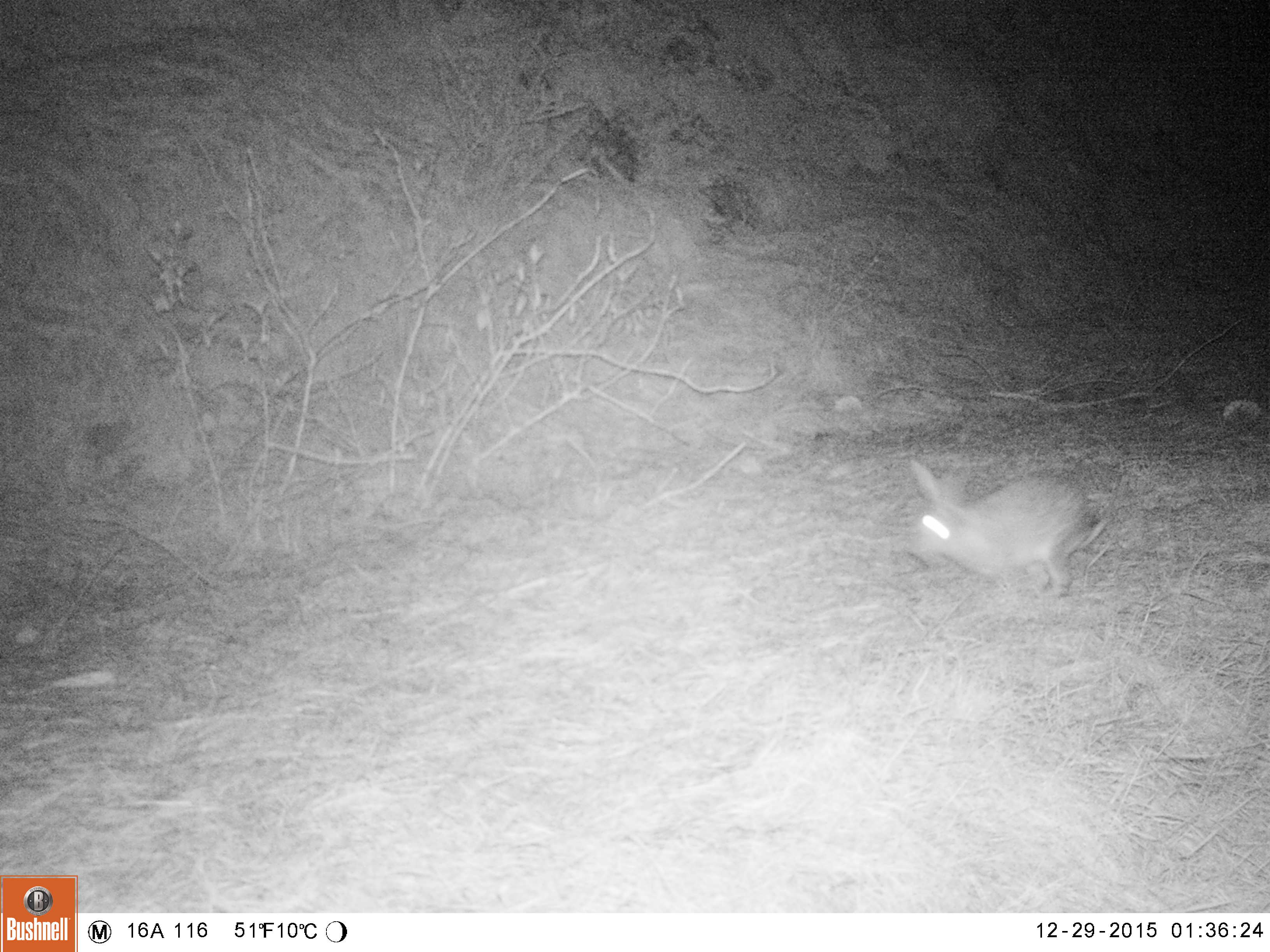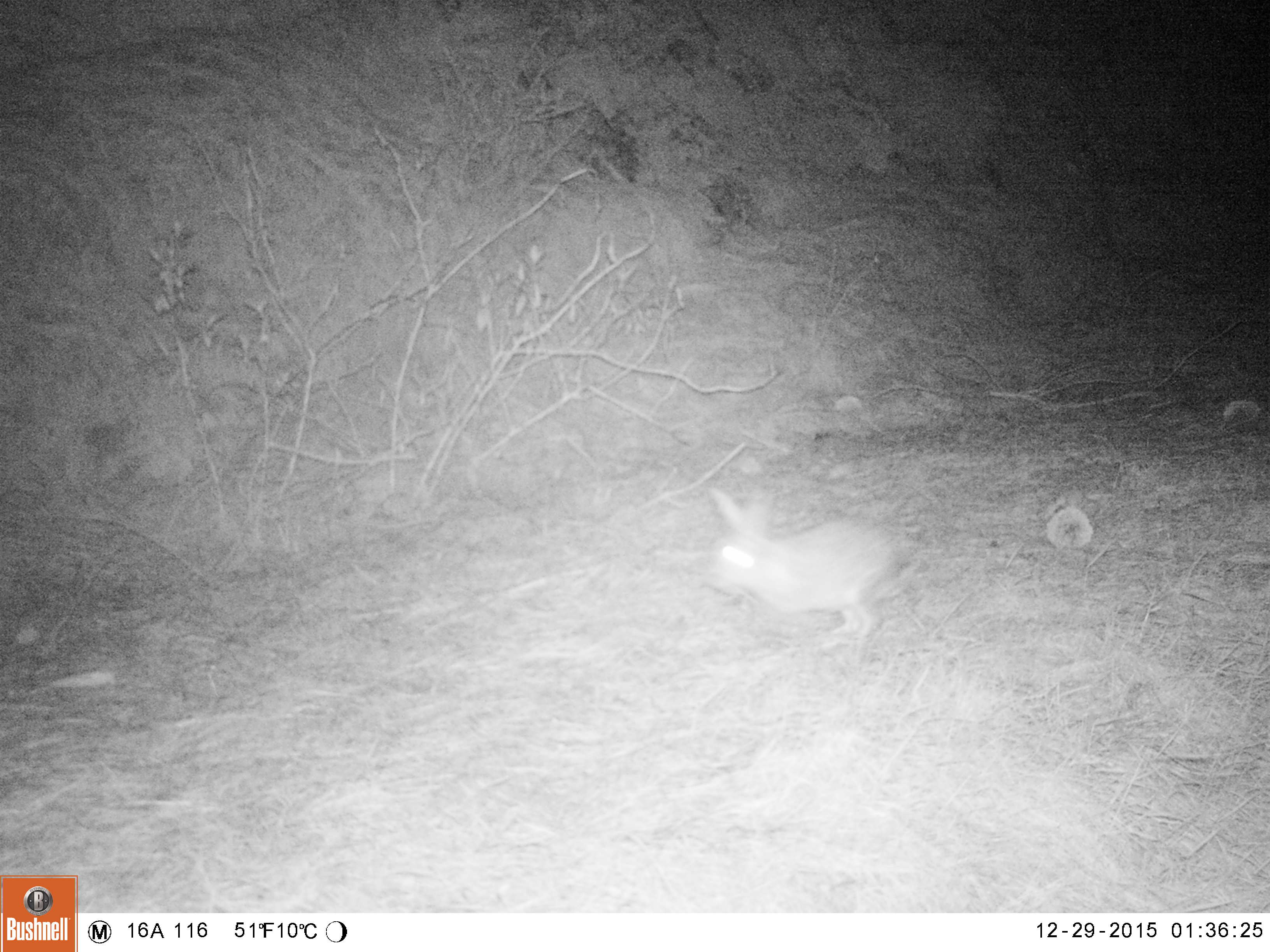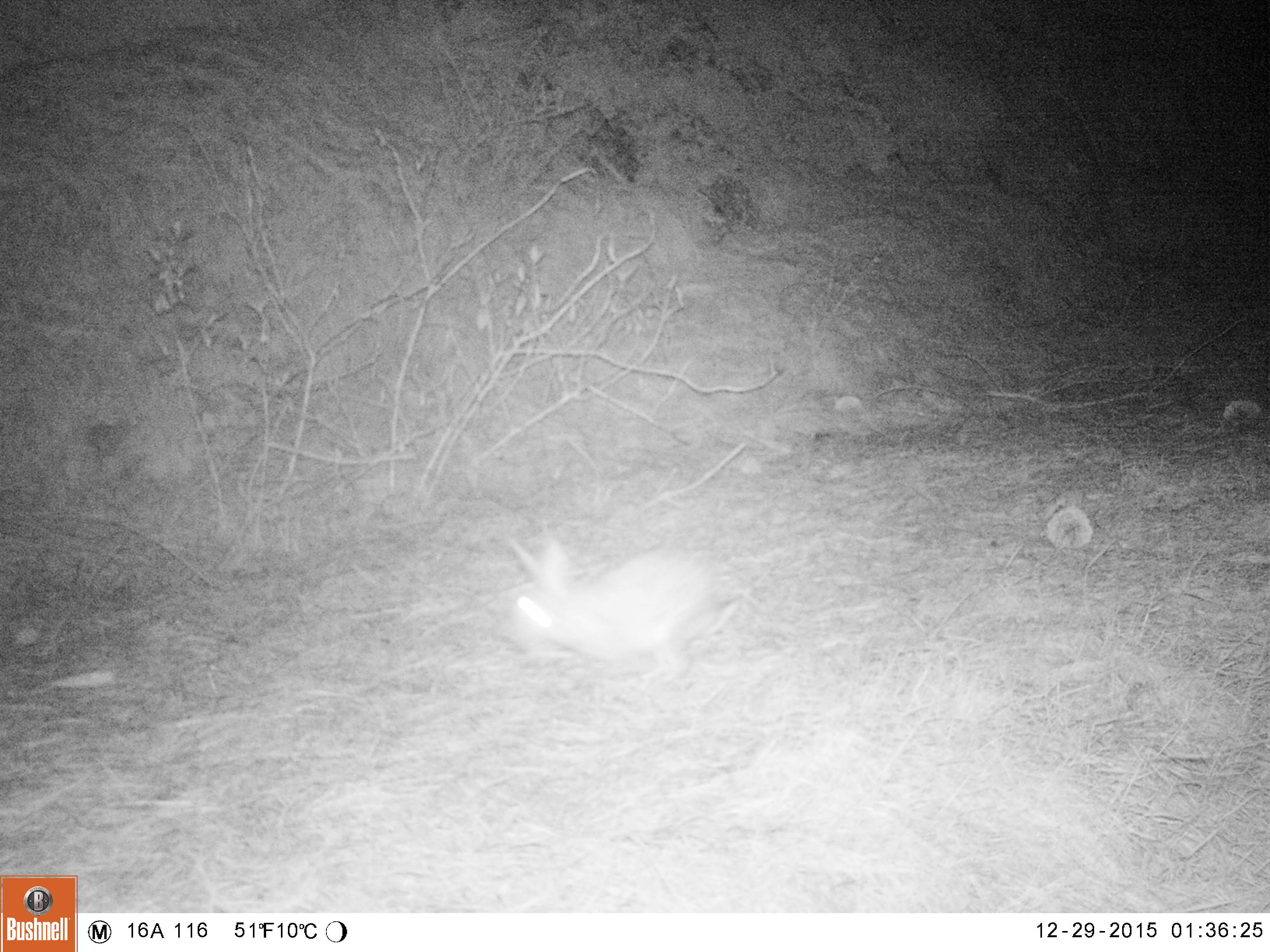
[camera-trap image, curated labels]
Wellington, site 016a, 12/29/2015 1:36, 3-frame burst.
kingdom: Animalia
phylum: Chordata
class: Mammalia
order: Lagomorpha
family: Leporidae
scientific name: Leporidae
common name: rabbit